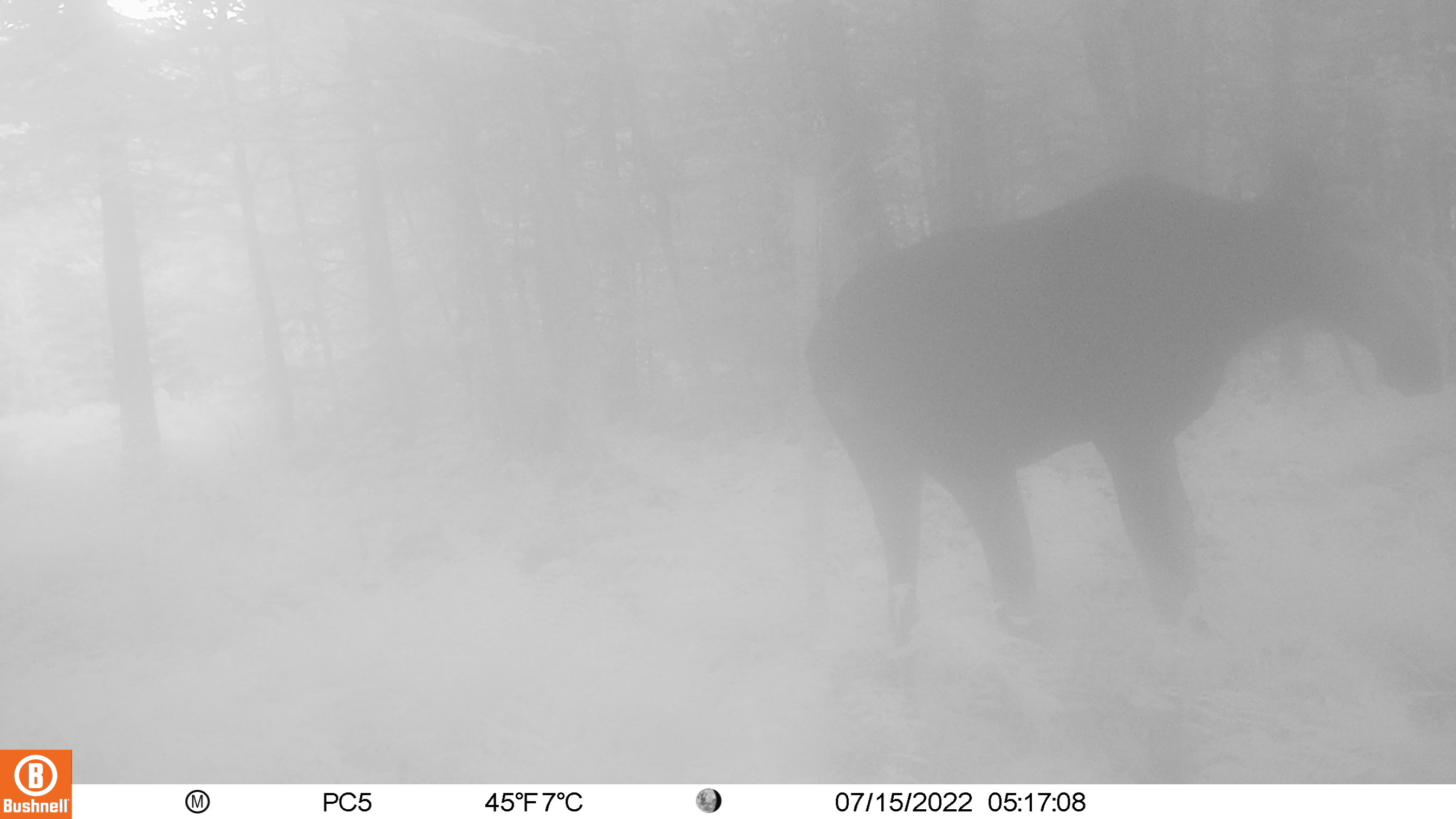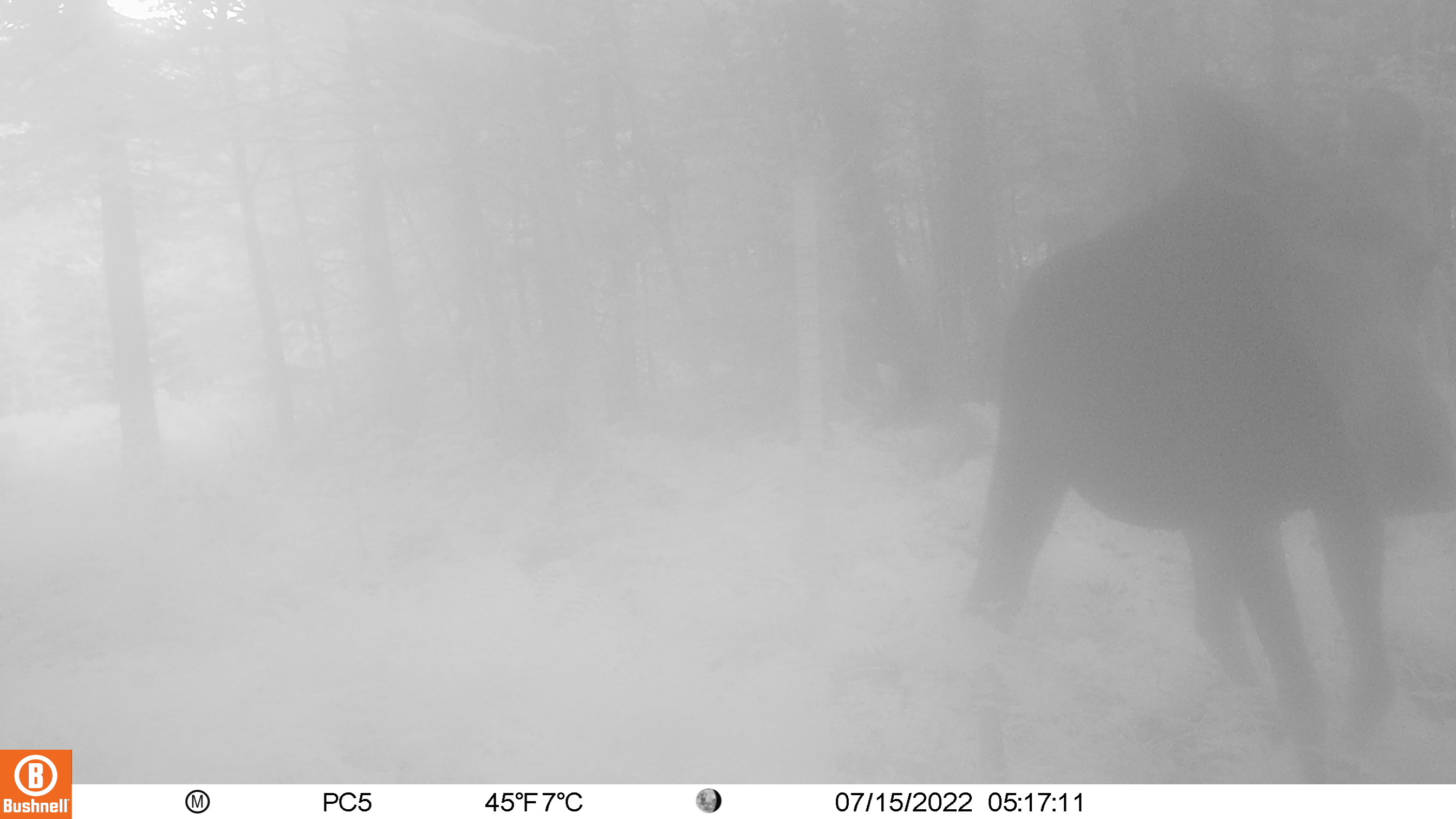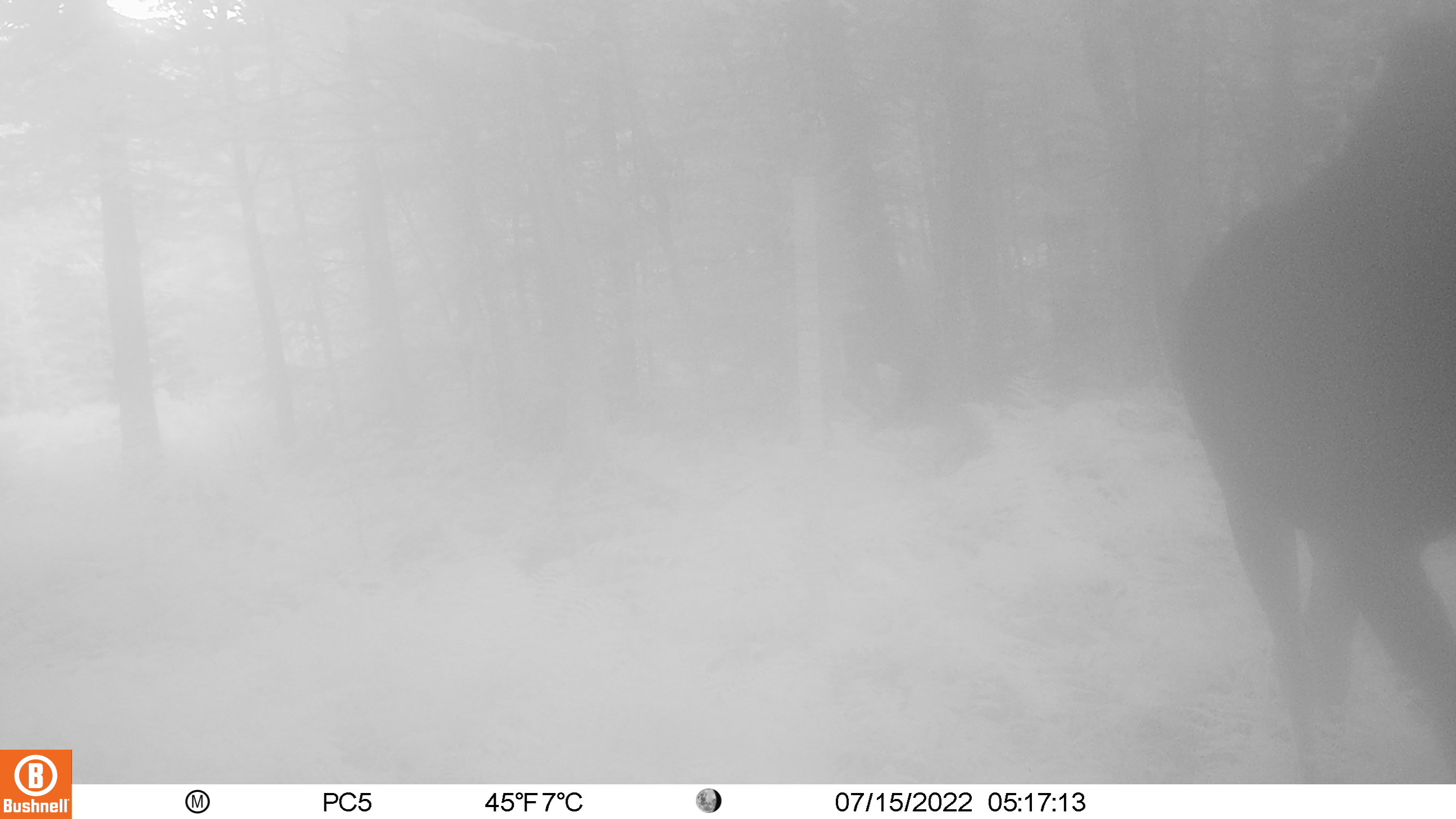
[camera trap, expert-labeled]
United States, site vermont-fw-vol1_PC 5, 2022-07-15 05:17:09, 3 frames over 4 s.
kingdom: Animalia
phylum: Chordata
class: Mammalia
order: Artiodactyla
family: Cervidae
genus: Alces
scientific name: Alces alces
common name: moose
Moose (Alces alces).